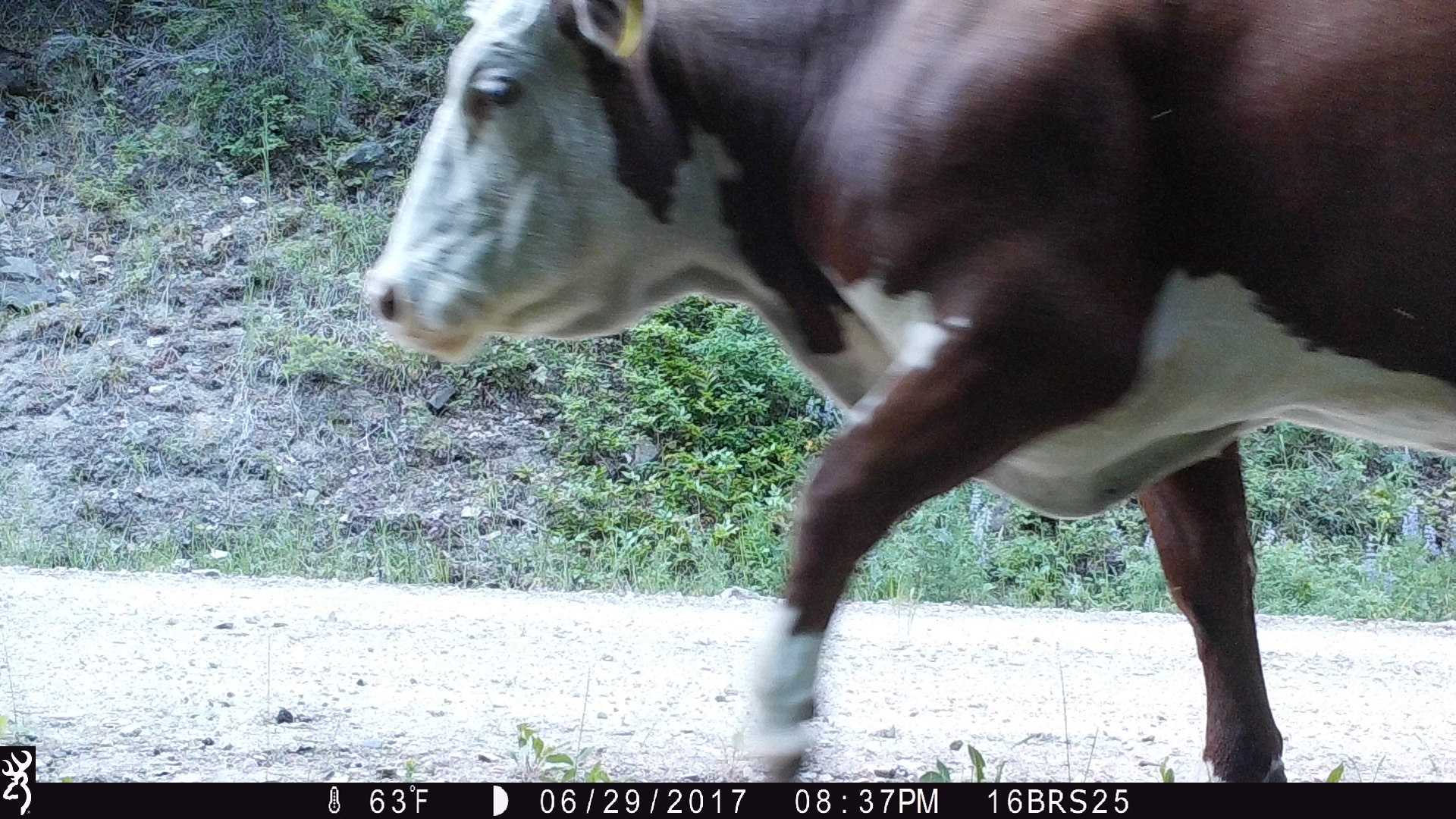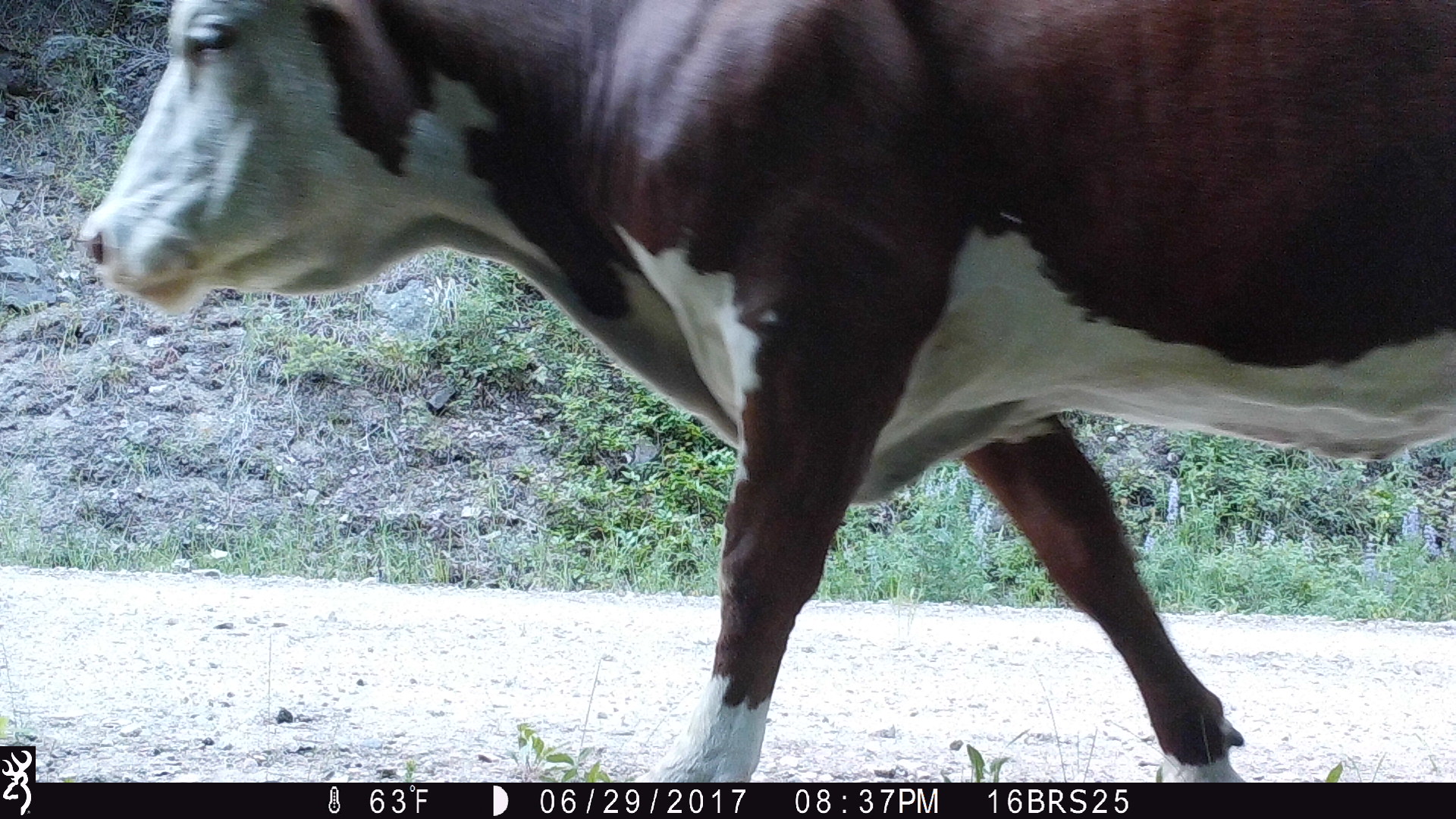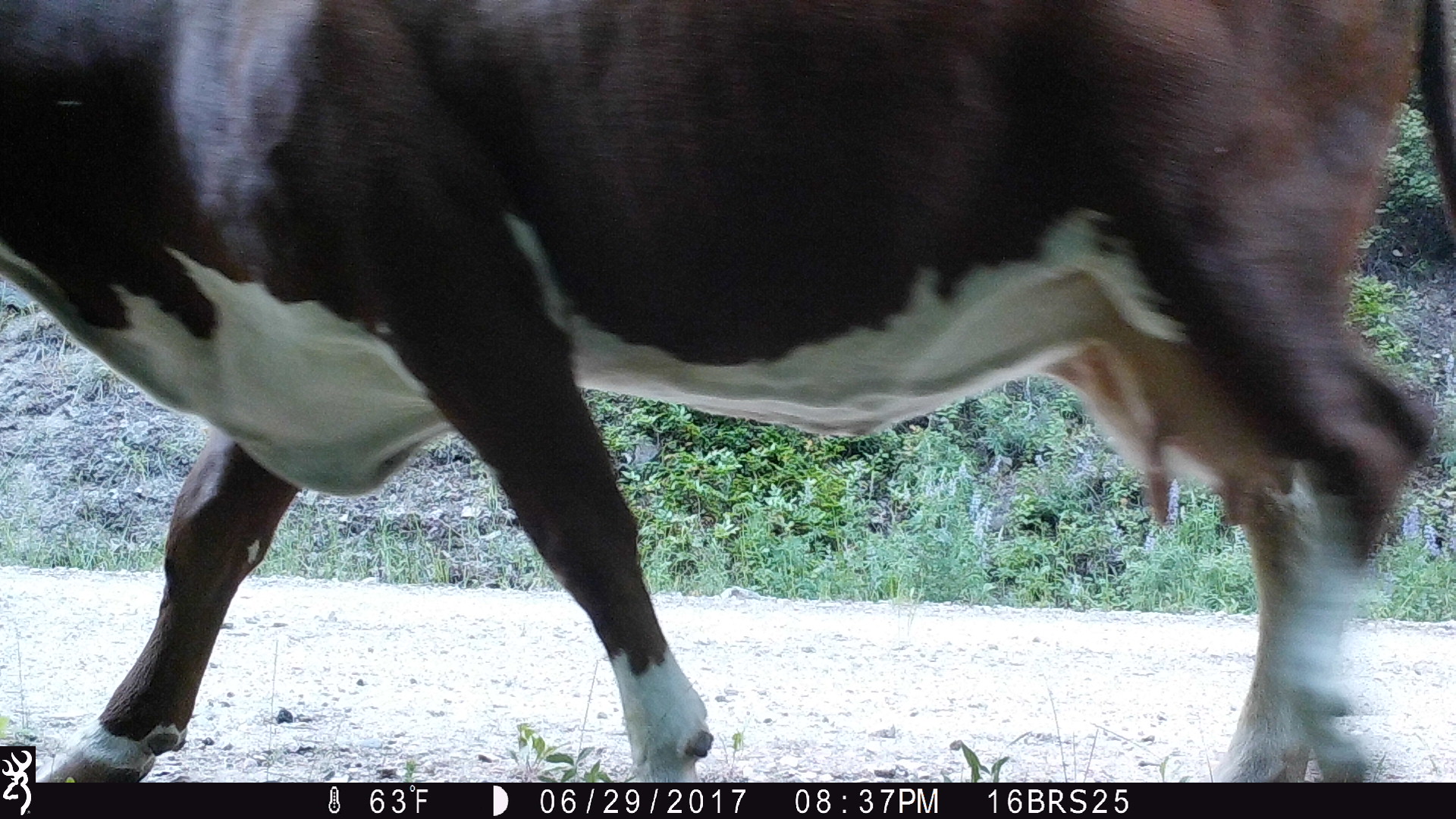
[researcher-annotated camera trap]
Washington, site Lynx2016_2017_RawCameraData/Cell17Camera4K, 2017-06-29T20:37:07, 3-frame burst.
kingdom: Animalia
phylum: Chordata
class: Mammalia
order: Artiodactyla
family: Bovidae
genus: Bos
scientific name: Bos taurus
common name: domestic cattle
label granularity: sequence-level